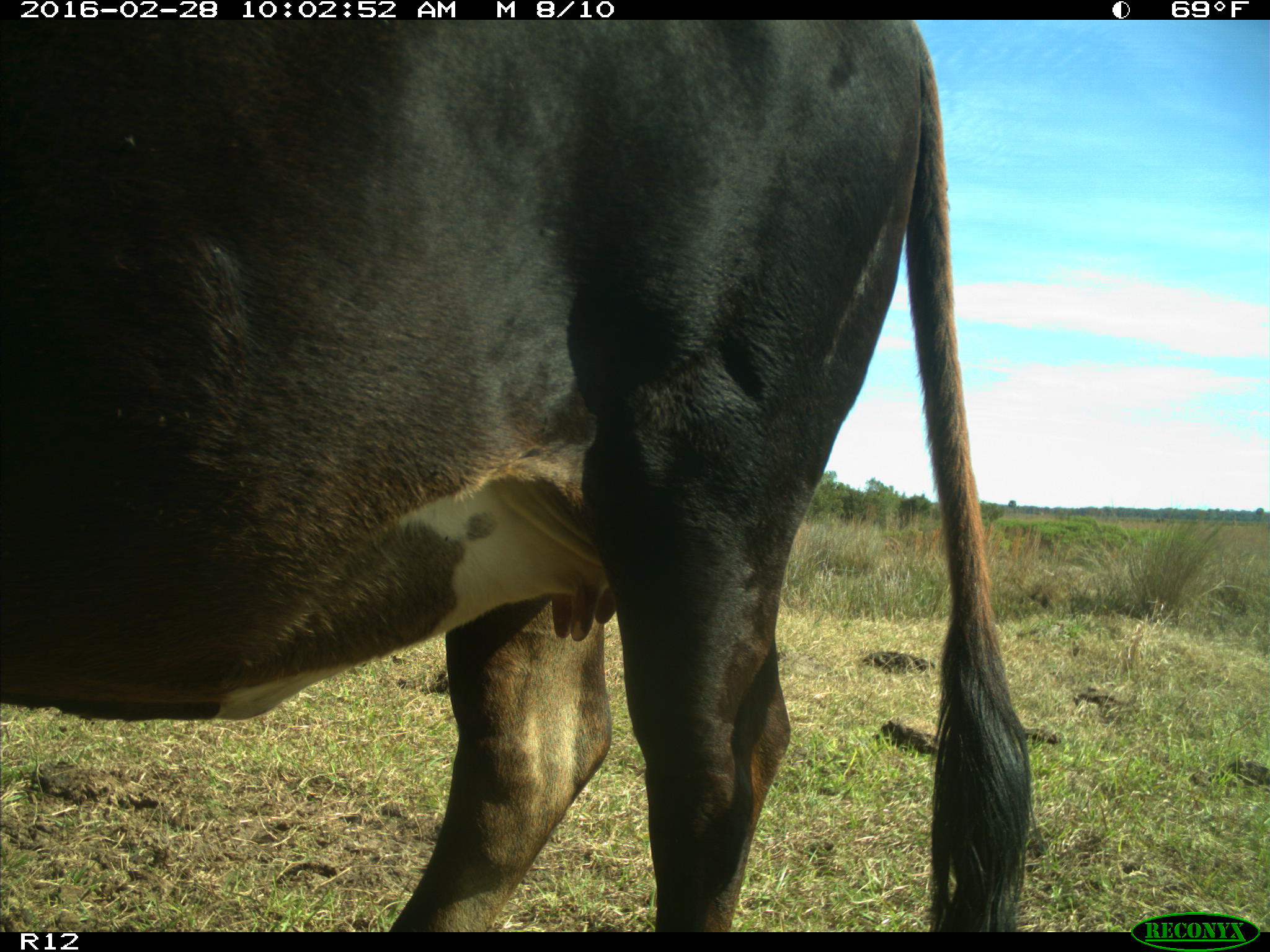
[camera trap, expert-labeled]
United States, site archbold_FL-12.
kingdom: Animalia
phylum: Chordata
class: Mammalia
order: Artiodactyla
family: Bovidae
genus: Bos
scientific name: Bos taurus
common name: domestic cow